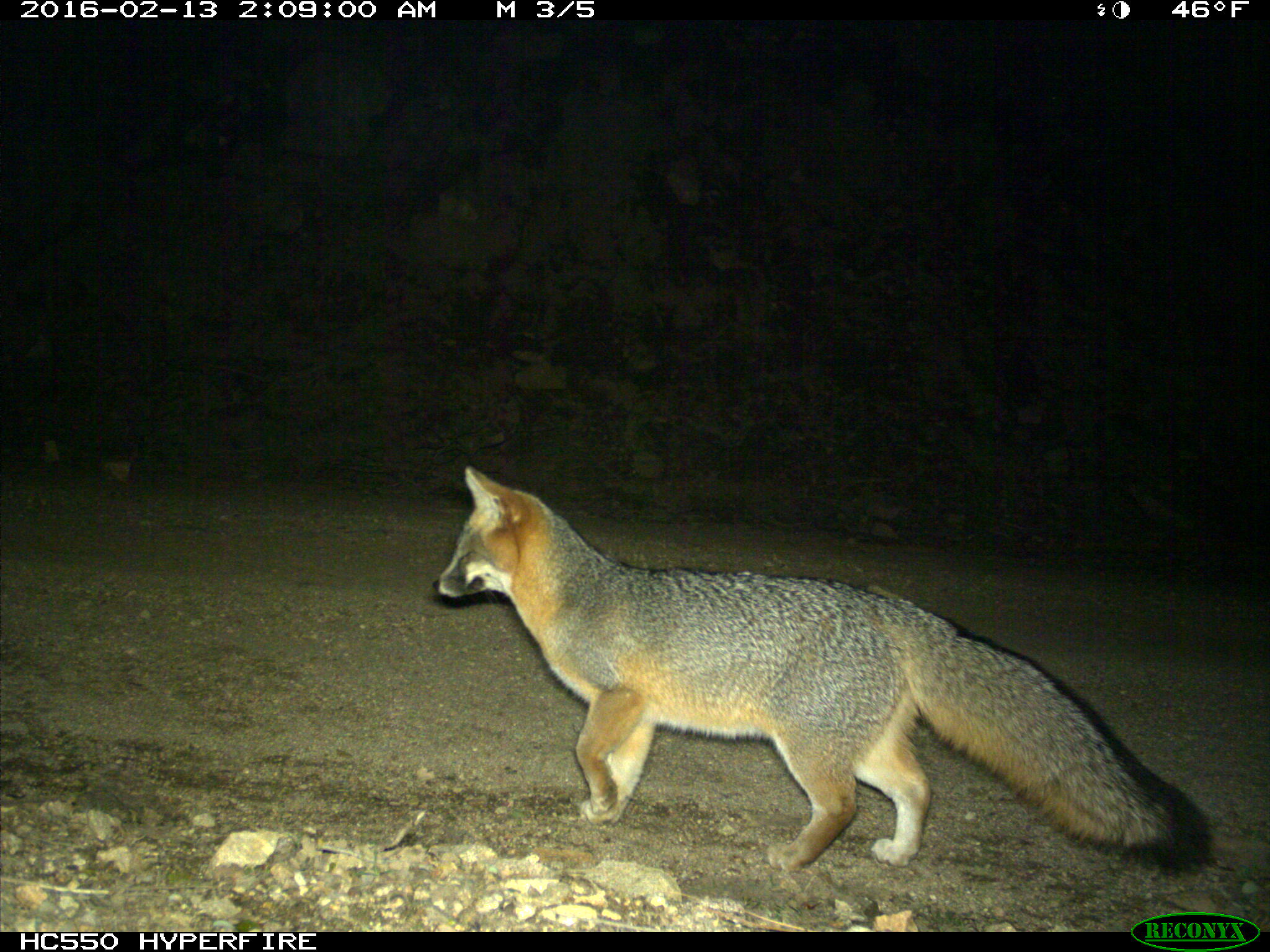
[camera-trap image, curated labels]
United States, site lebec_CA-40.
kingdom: Animalia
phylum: Chordata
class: Mammalia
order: Carnivora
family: Canidae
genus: Urocyon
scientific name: Urocyon cinereoargenteus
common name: gray fox